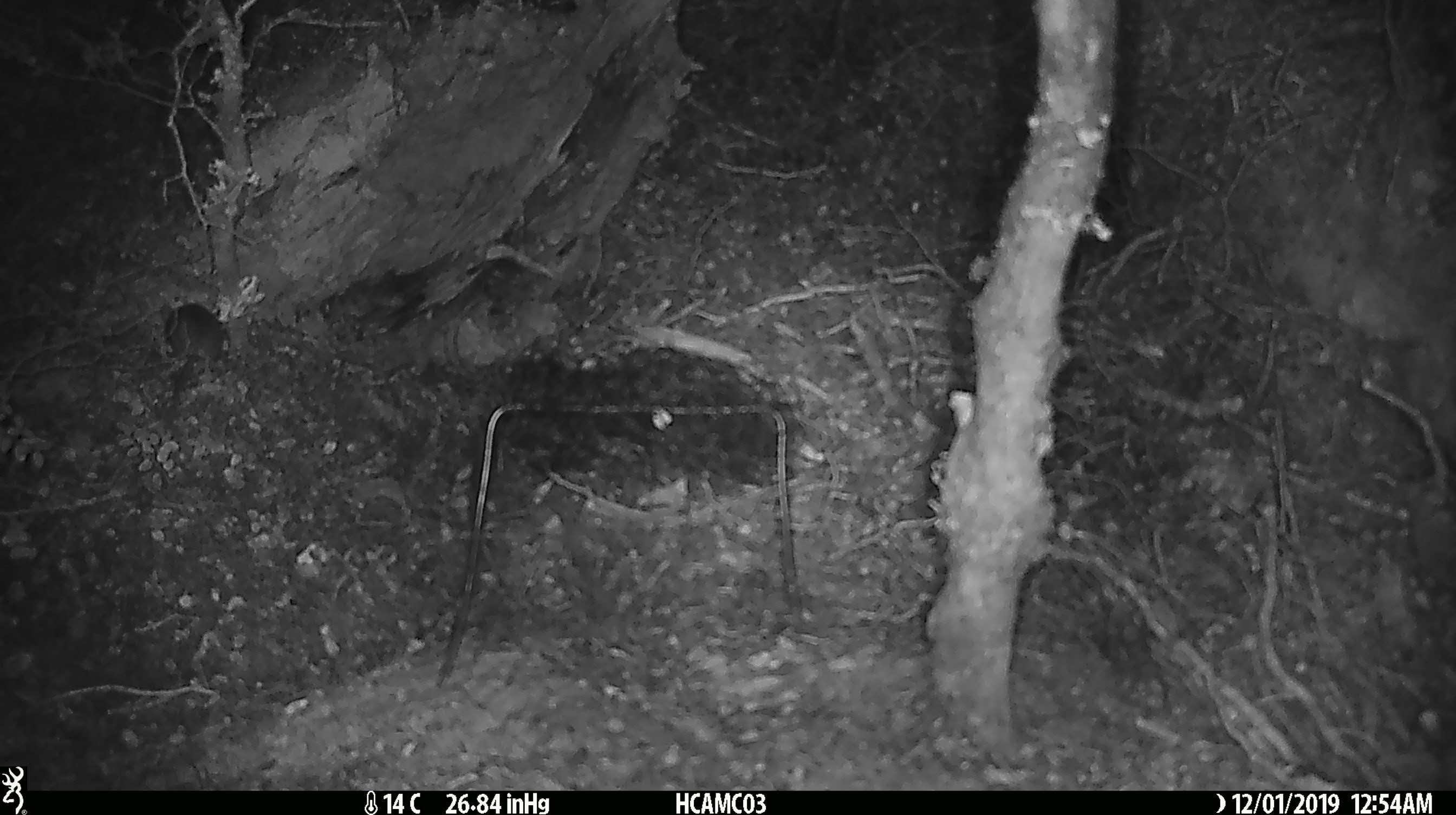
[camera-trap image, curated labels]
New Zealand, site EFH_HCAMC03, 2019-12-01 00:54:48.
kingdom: Animalia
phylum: Chordata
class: Mammalia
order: Rodentia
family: Muridae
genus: Mus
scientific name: Mus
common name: mouse